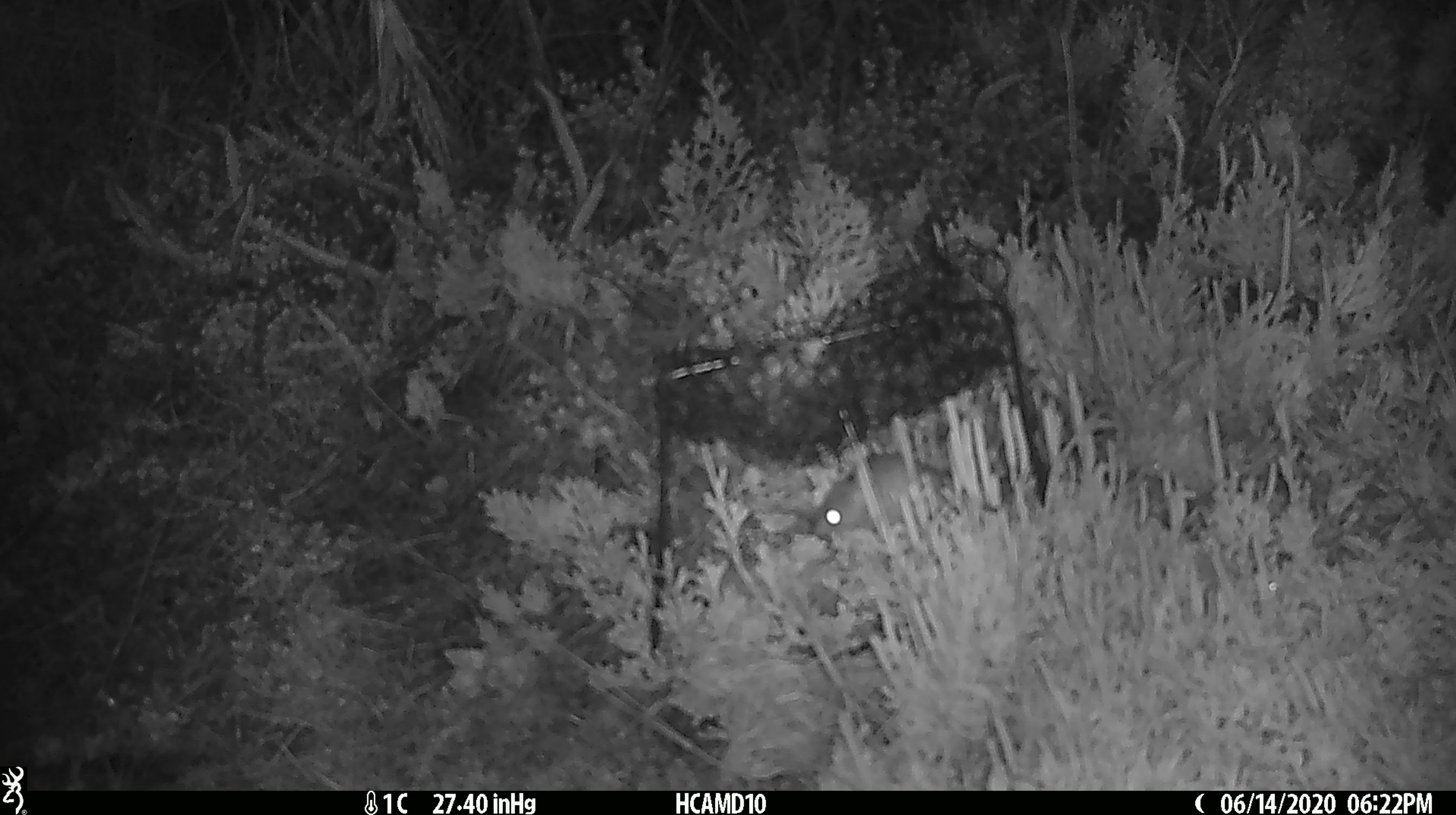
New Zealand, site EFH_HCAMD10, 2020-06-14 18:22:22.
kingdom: Animalia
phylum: Chordata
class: Mammalia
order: Rodentia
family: Muridae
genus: Mus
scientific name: Mus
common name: mouse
Mouse (Mus).